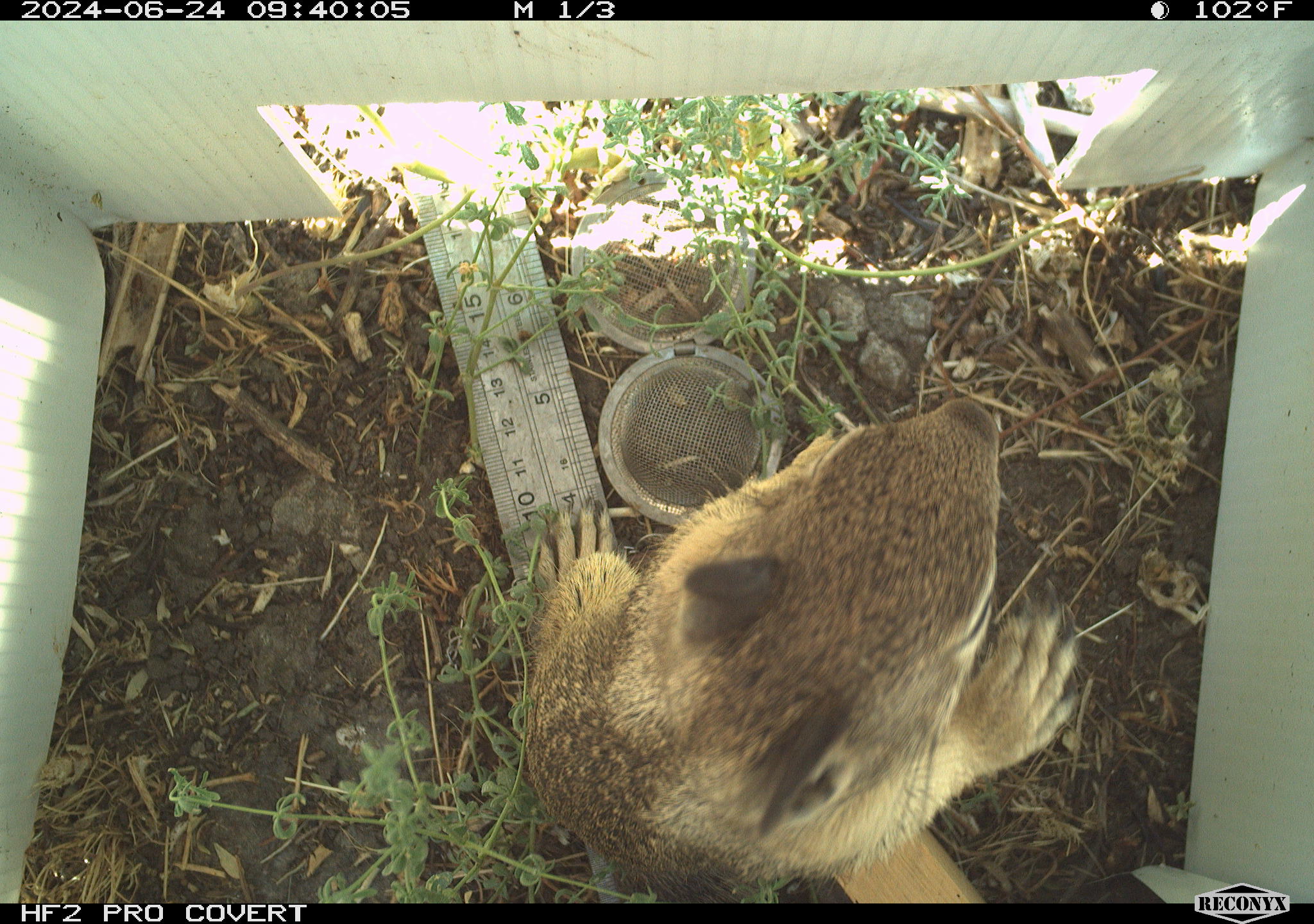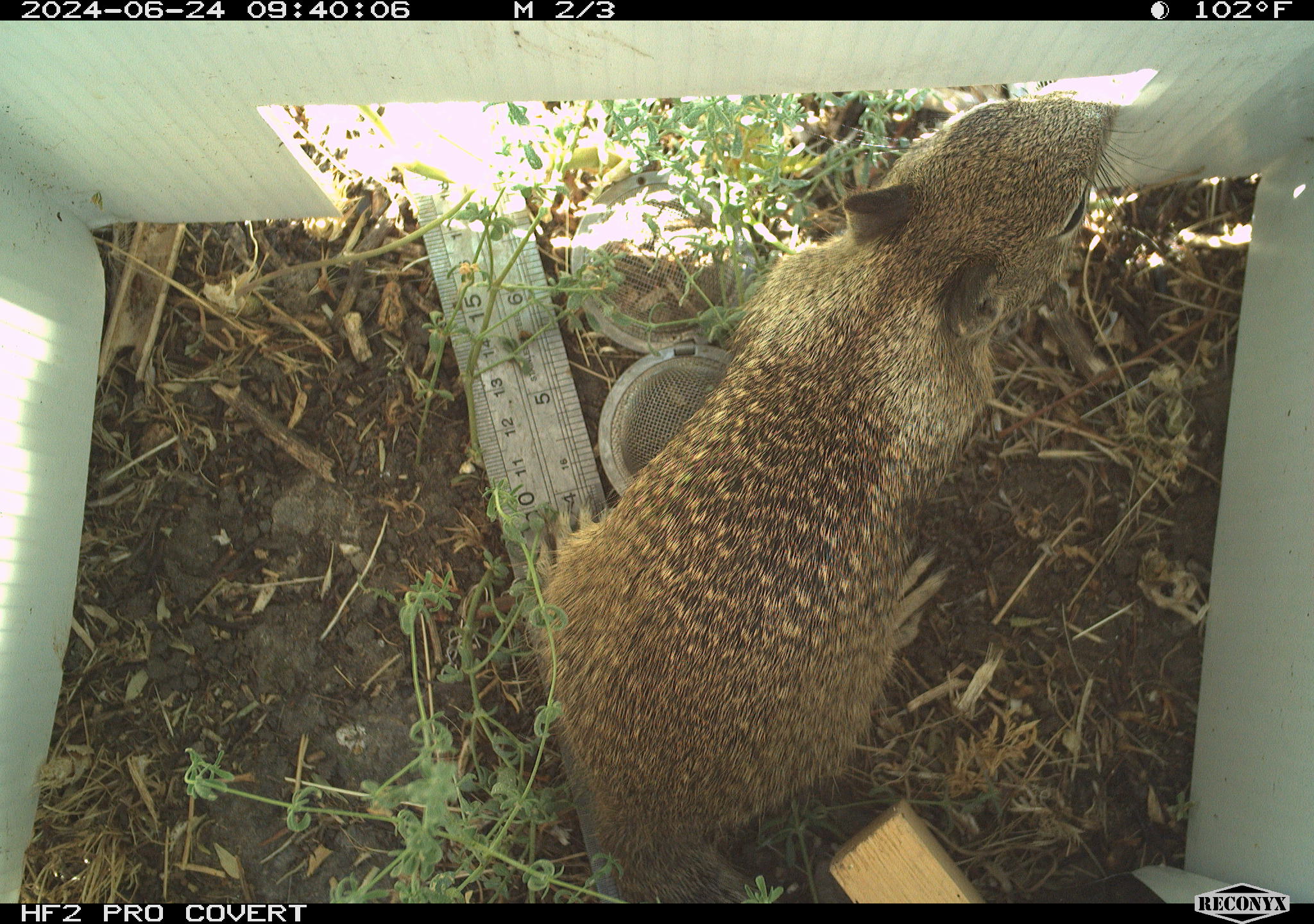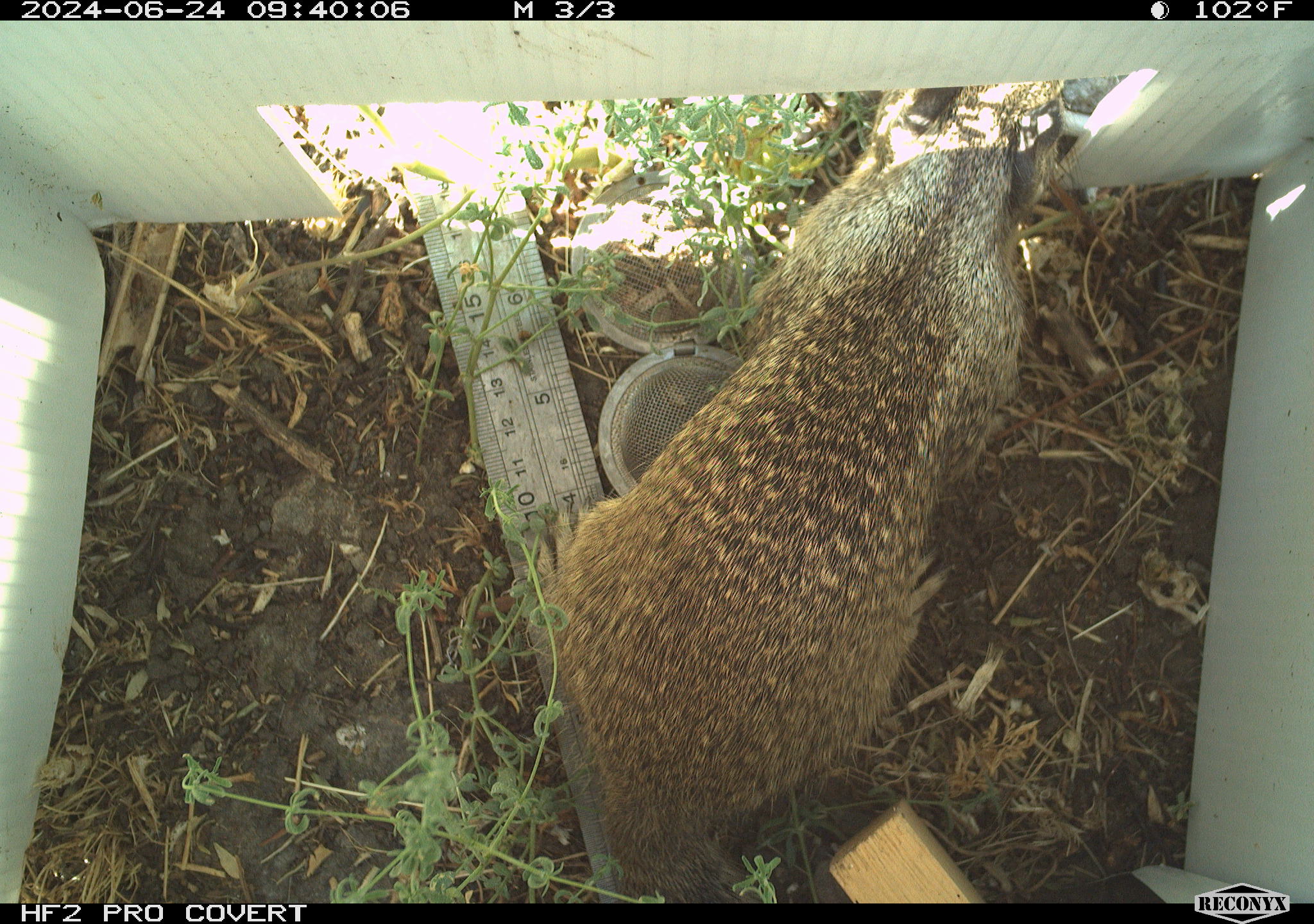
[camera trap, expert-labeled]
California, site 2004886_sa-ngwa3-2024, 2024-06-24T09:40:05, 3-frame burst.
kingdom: Animalia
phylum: Chordata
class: Mammalia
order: Rodentia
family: Sciuridae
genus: Otospermophilus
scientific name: Otospermophilus beecheyi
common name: california ground squirrel